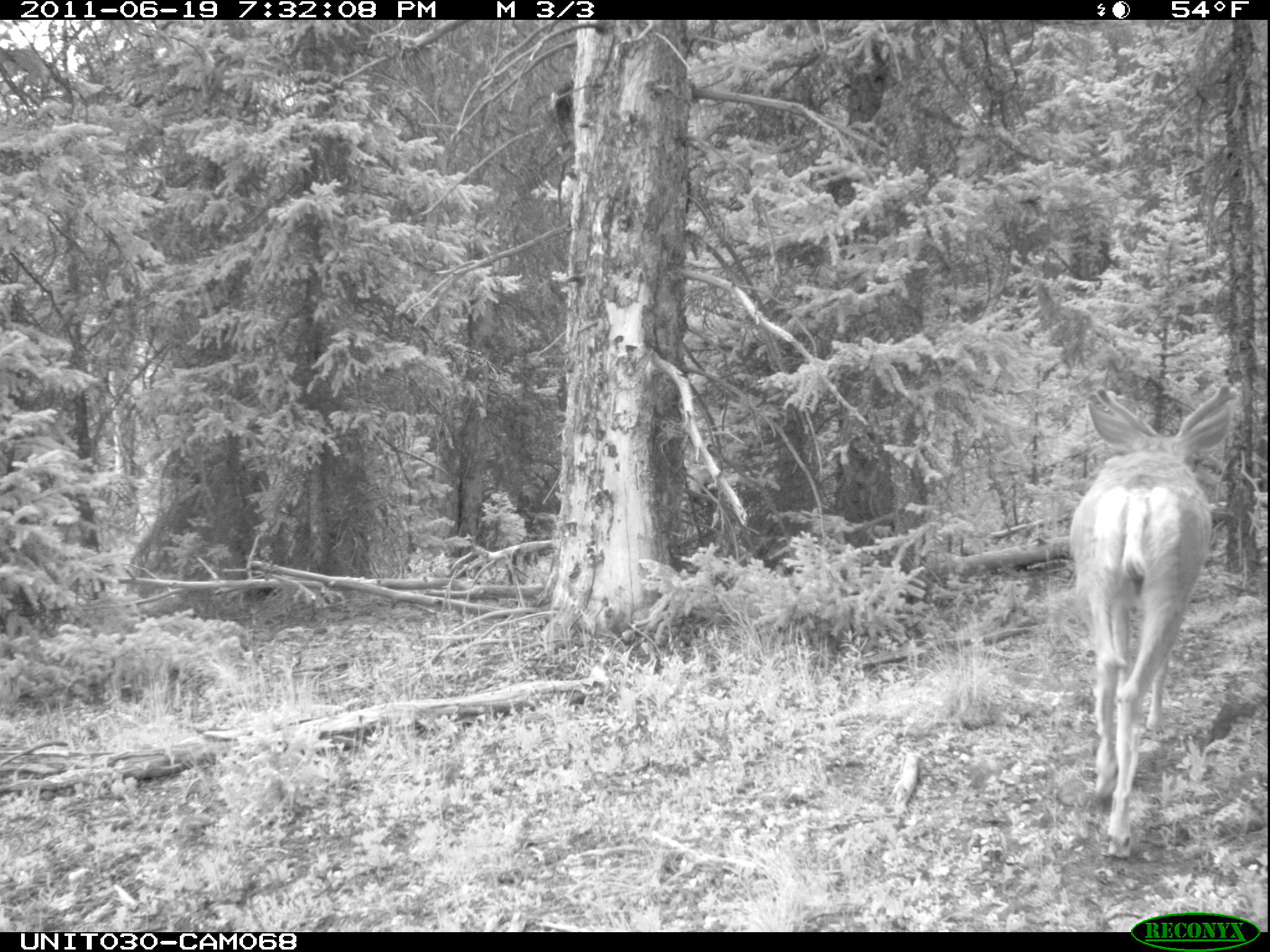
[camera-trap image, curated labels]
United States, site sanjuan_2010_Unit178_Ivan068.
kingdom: Animalia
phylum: Chordata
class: Mammalia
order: Artiodactyla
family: Cervidae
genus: Odocoileus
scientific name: Odocoileus hemionus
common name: mule deer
Odocoileus hemionus (mule deer).